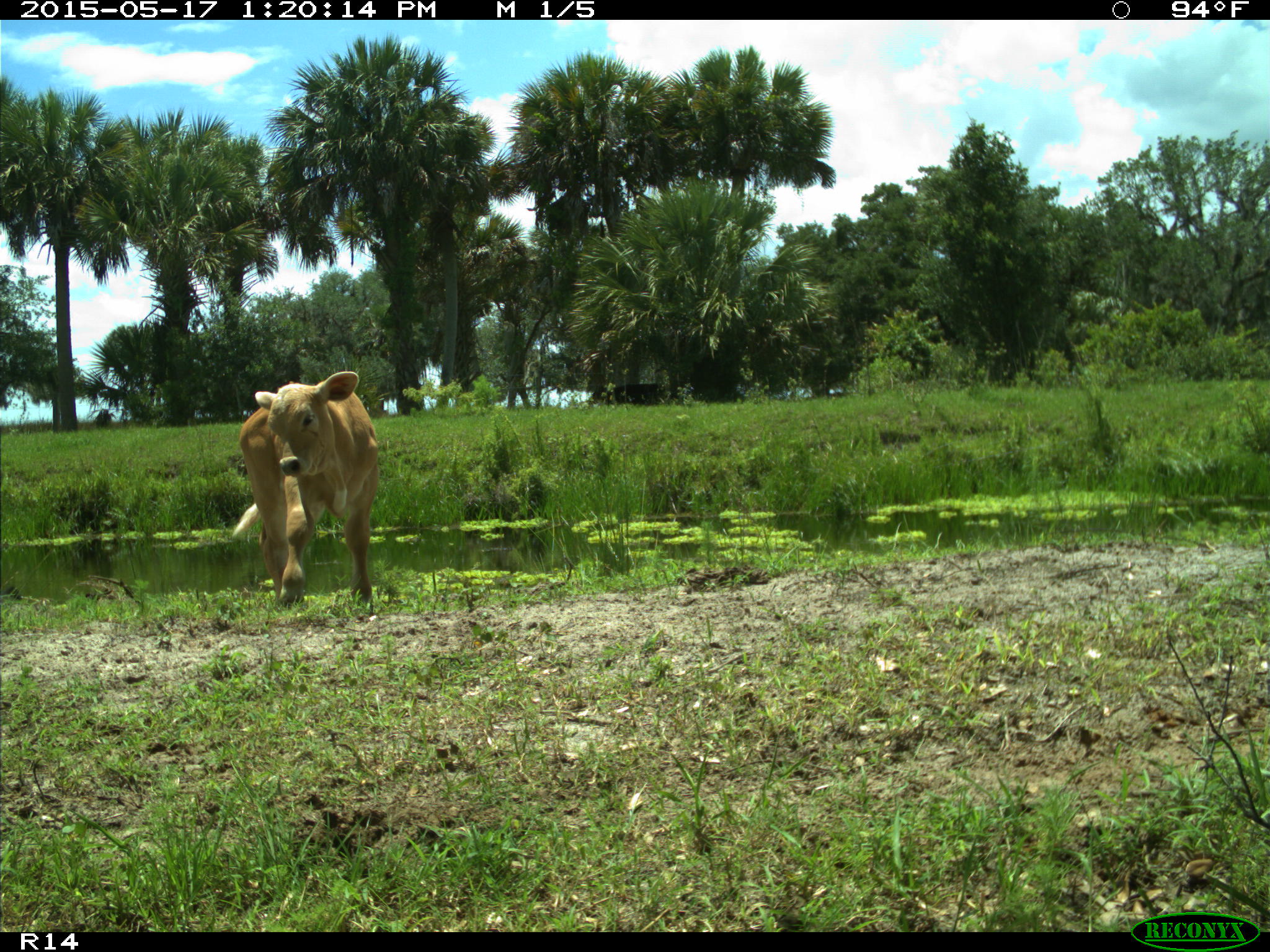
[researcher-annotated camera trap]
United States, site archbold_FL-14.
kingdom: Animalia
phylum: Chordata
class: Mammalia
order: Artiodactyla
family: Bovidae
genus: Bos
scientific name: Bos taurus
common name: domestic cow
Bos taurus (domestic cow).